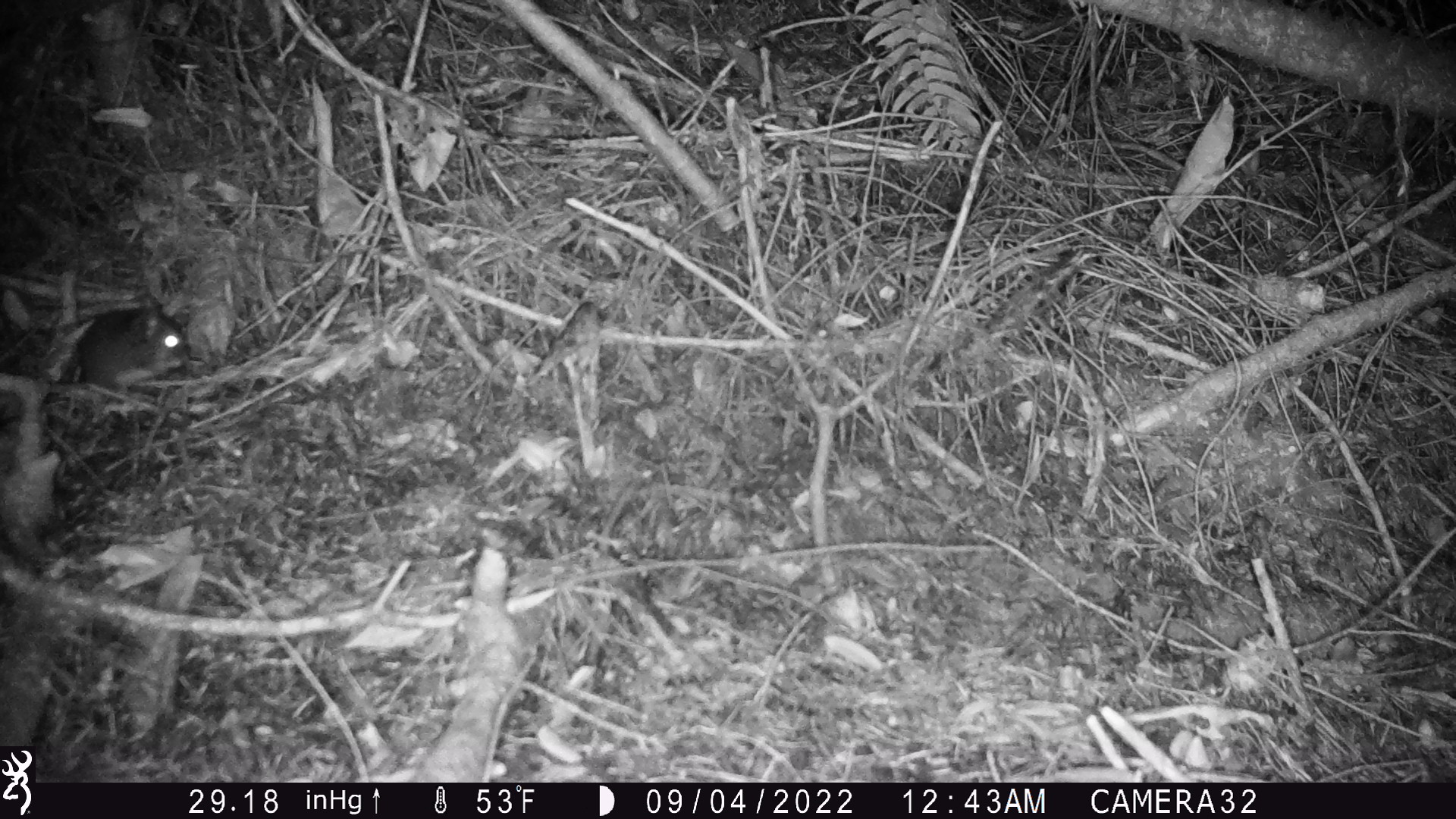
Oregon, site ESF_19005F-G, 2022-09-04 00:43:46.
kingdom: Animalia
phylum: Chordata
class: Mammalia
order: Rodentia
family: Cricetidae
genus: Neotoma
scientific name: Neotoma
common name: woodrats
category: neotoma species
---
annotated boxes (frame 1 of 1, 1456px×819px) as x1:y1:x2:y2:
neotoma species: 56:296:226:416